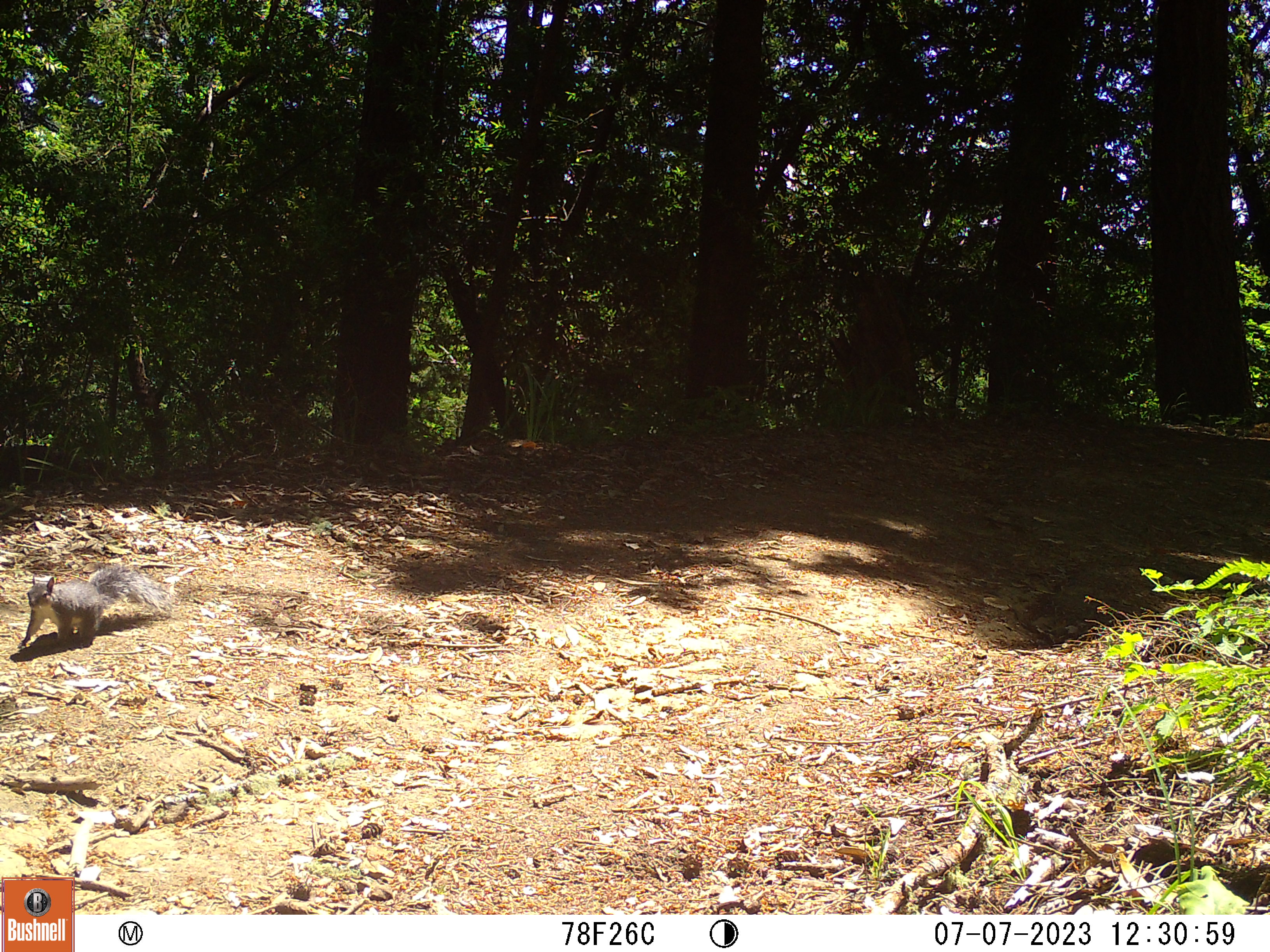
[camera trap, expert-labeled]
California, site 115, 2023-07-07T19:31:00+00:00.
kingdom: Animalia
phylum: Chordata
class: Mammalia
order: Rodentia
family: Sciuridae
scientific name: Sciuridae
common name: squirrel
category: unknown squirrel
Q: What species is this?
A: Unknown squirrel (squirrel) (Sciuridae).